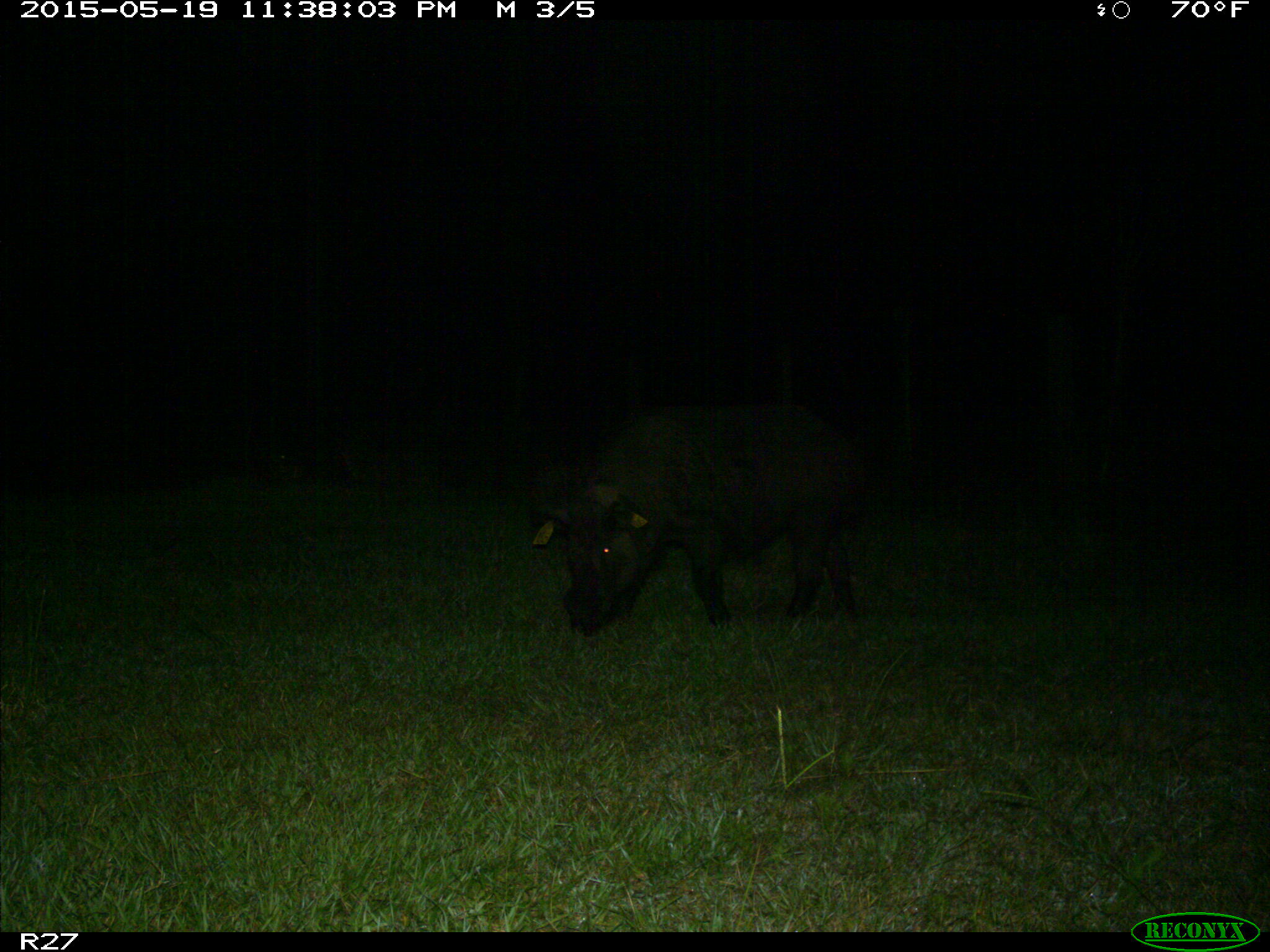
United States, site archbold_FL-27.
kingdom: Animalia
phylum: Chordata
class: Mammalia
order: Artiodactyla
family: Suidae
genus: Sus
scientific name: Sus scrofa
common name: wild boar